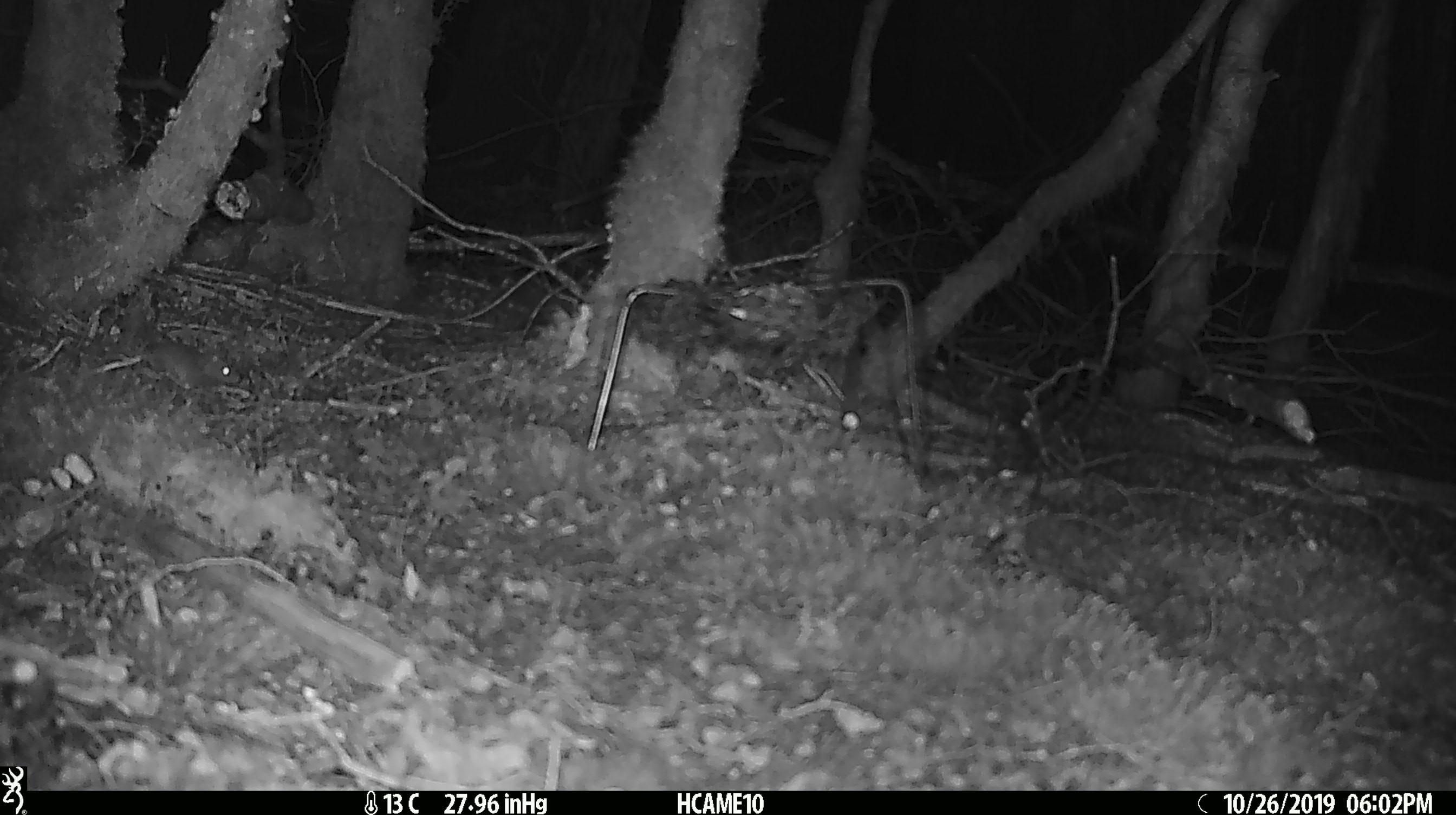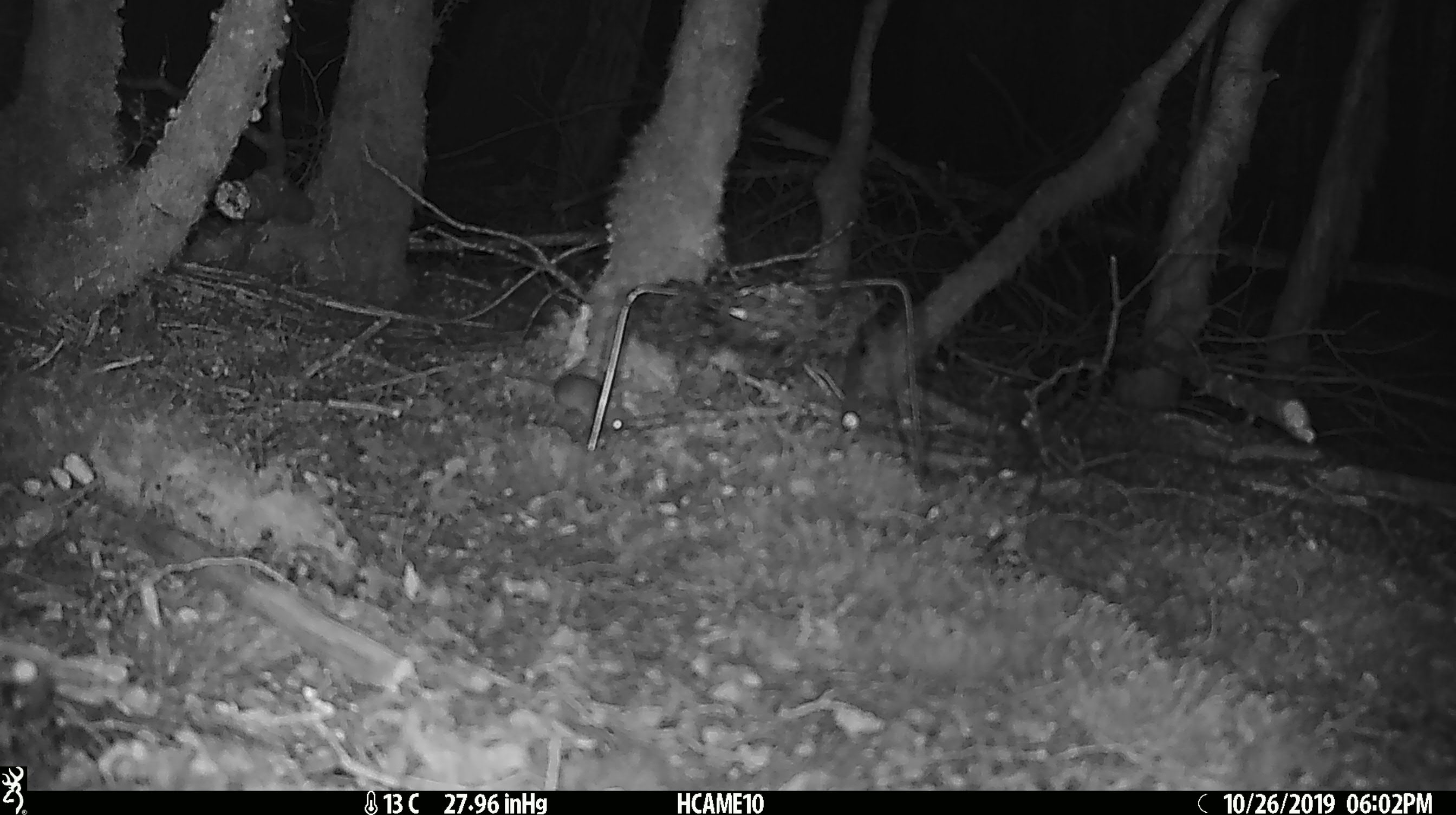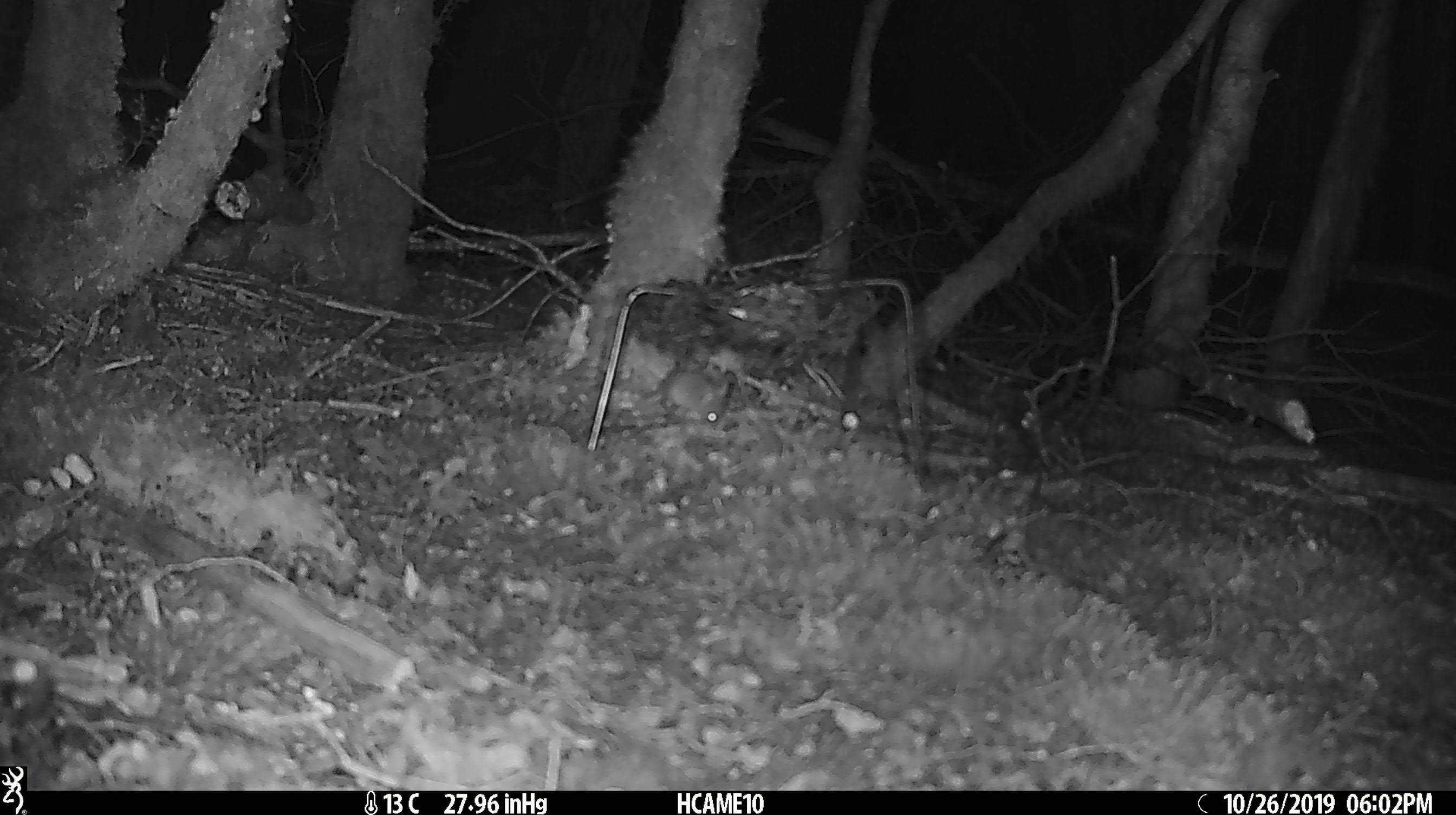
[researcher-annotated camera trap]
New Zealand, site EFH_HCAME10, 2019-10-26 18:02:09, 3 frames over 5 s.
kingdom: Animalia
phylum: Chordata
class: Mammalia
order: Rodentia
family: Muridae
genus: Mus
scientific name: Mus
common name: mouse